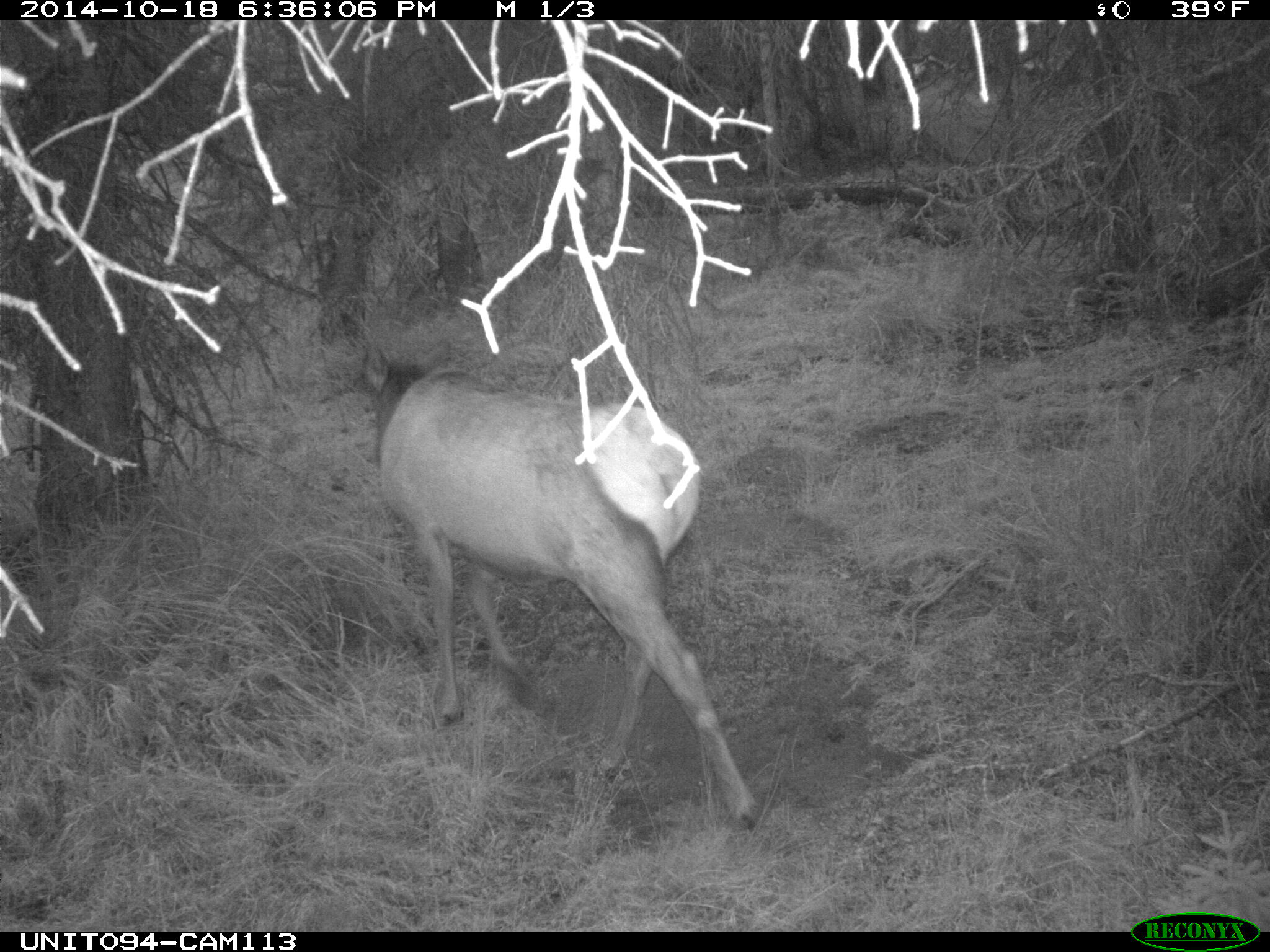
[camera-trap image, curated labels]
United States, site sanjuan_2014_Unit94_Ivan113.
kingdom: Animalia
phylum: Chordata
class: Mammalia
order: Artiodactyla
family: Cervidae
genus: Cervus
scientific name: Cervus elaphus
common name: red deer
Cervus elaphus (red deer).